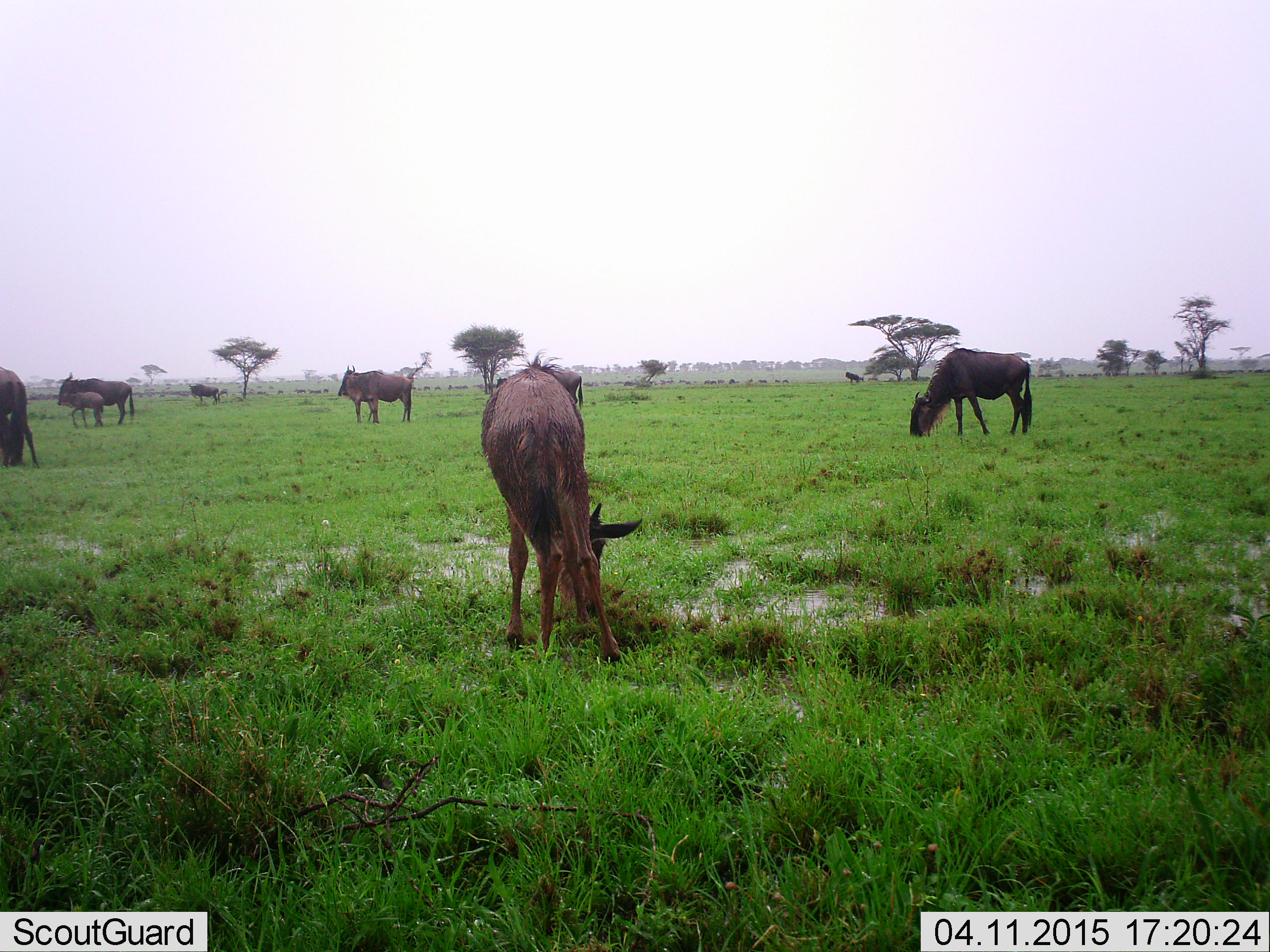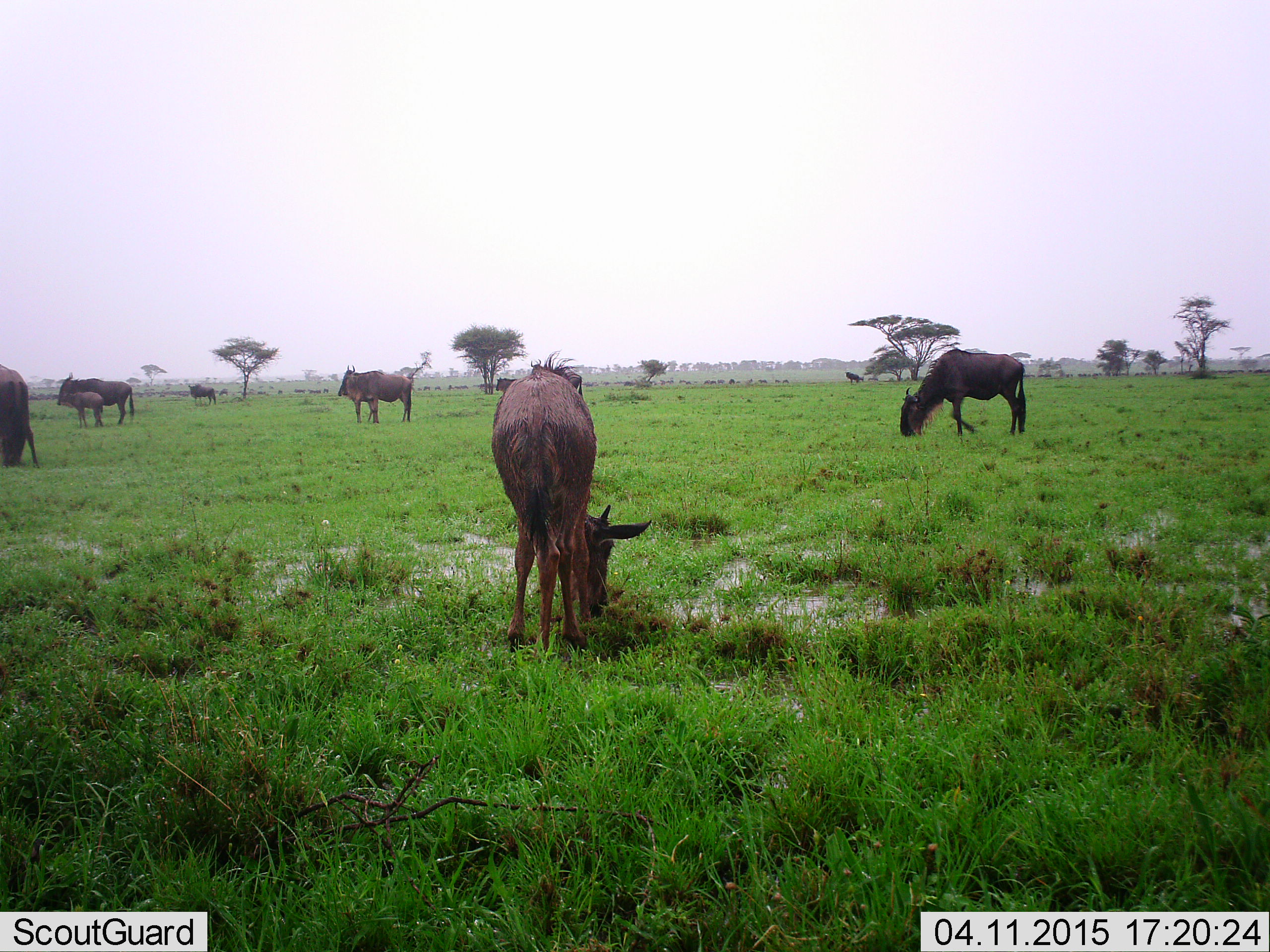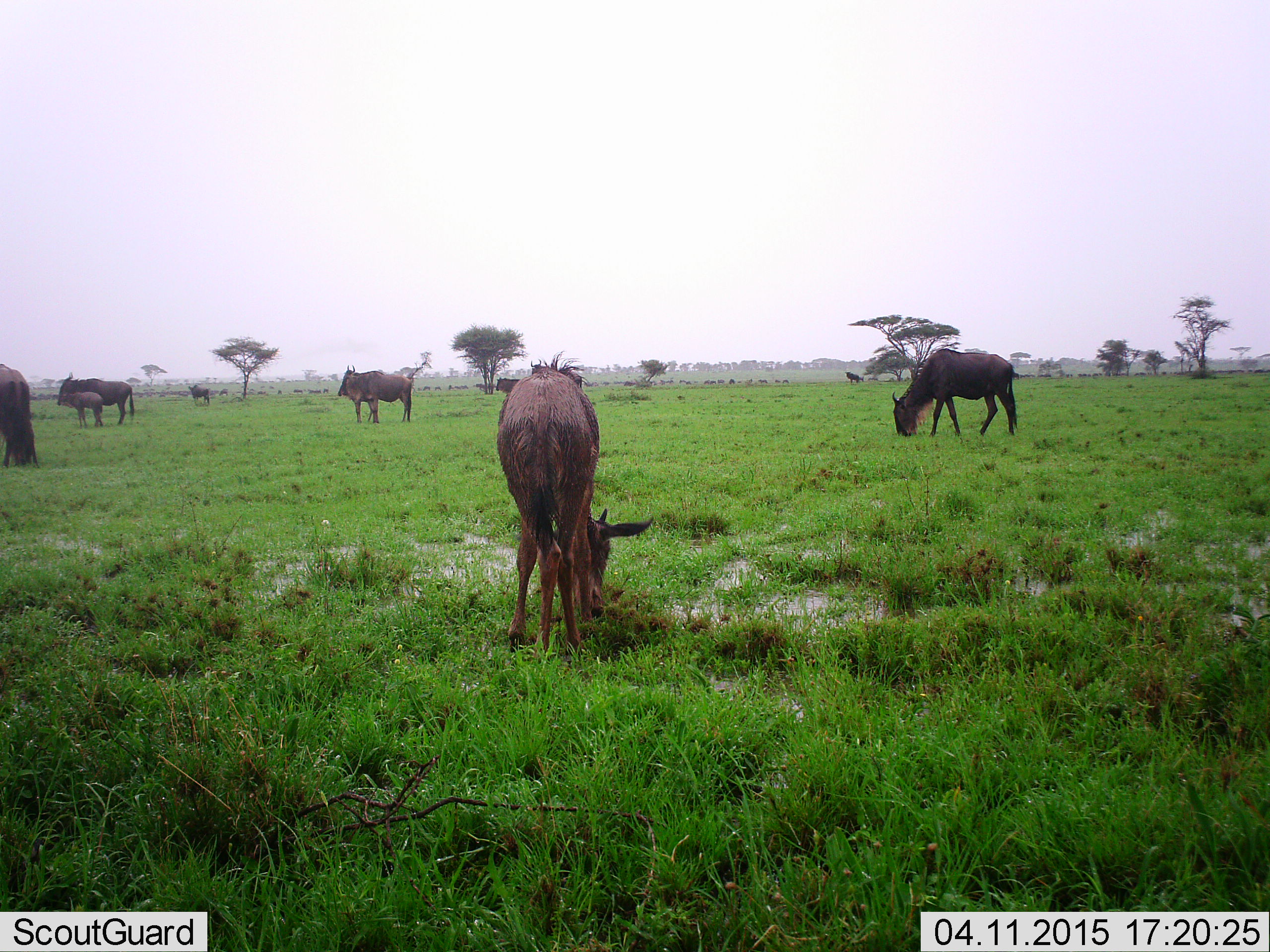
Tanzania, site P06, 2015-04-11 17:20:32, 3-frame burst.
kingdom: Animalia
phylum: Chordata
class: Mammalia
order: Artiodactyla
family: Bovidae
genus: Connochaetes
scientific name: Connochaetes taurinus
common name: blue wildebeest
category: wildebeest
Wildebeest (blue wildebeest) (Connochaetes taurinus), count 10. Behavior (volunteer vote fractions): standing 70%, resting 0%, moving 30%, interacting 10%. Young present (vote fraction): 50%. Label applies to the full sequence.